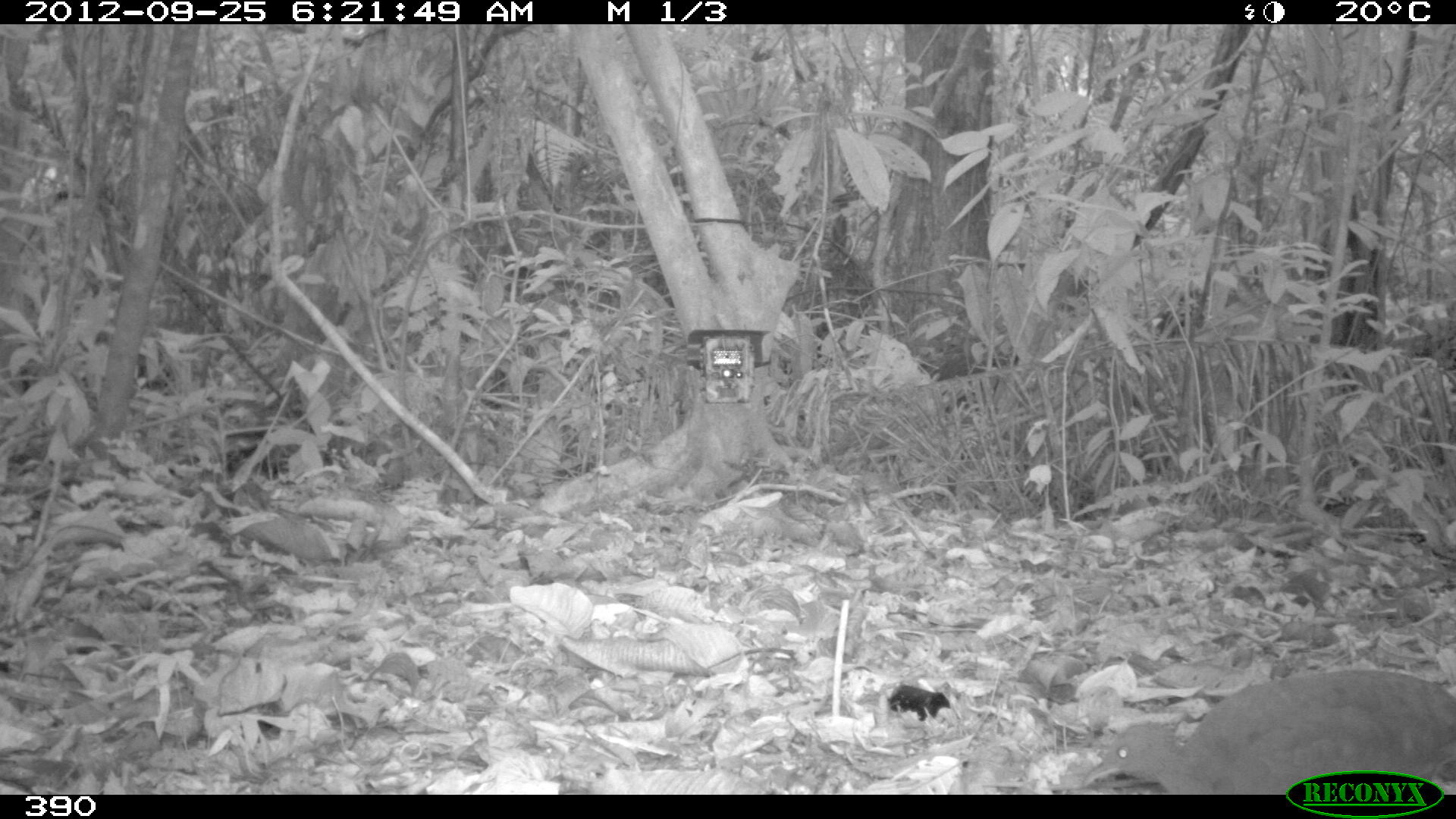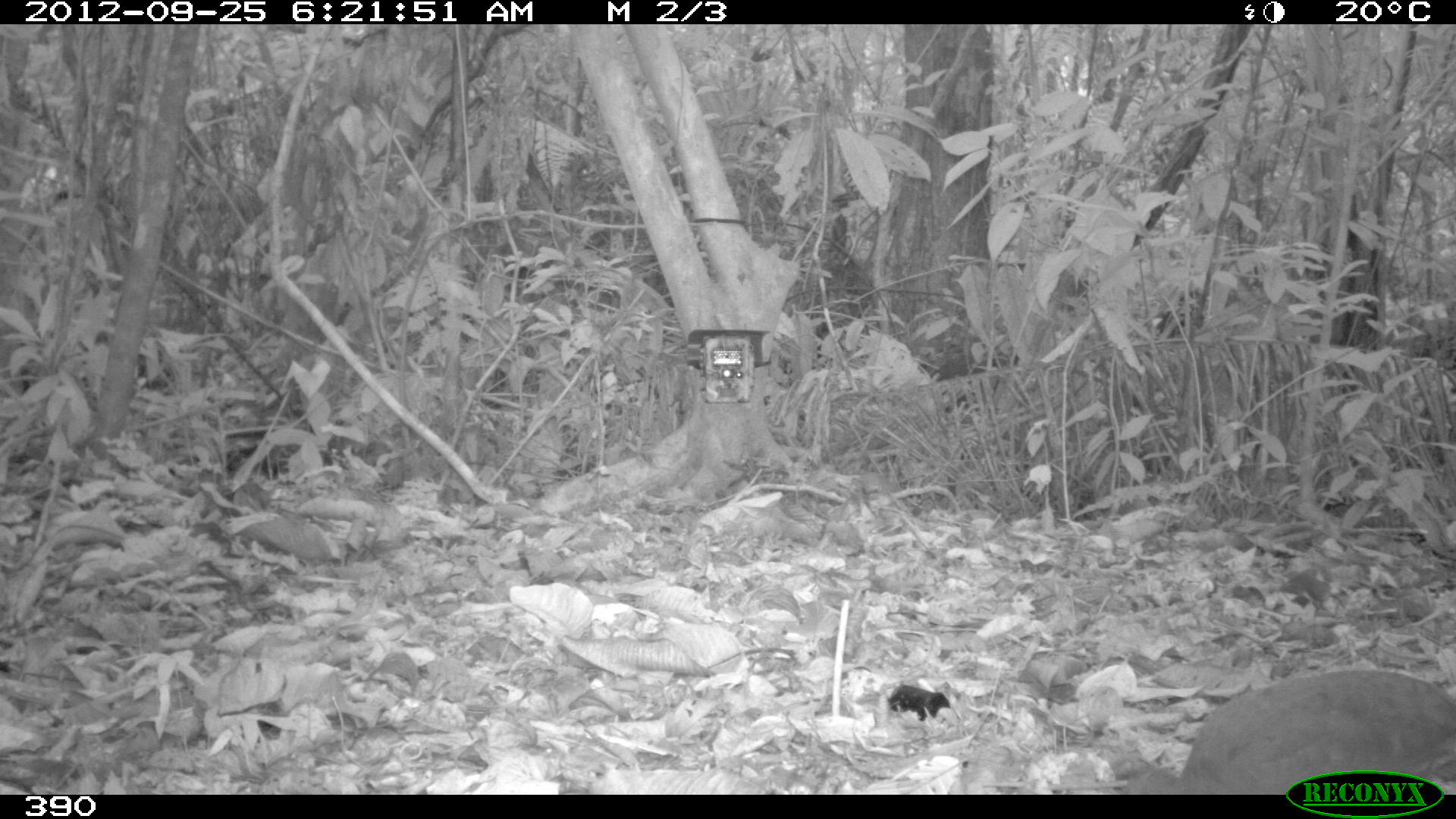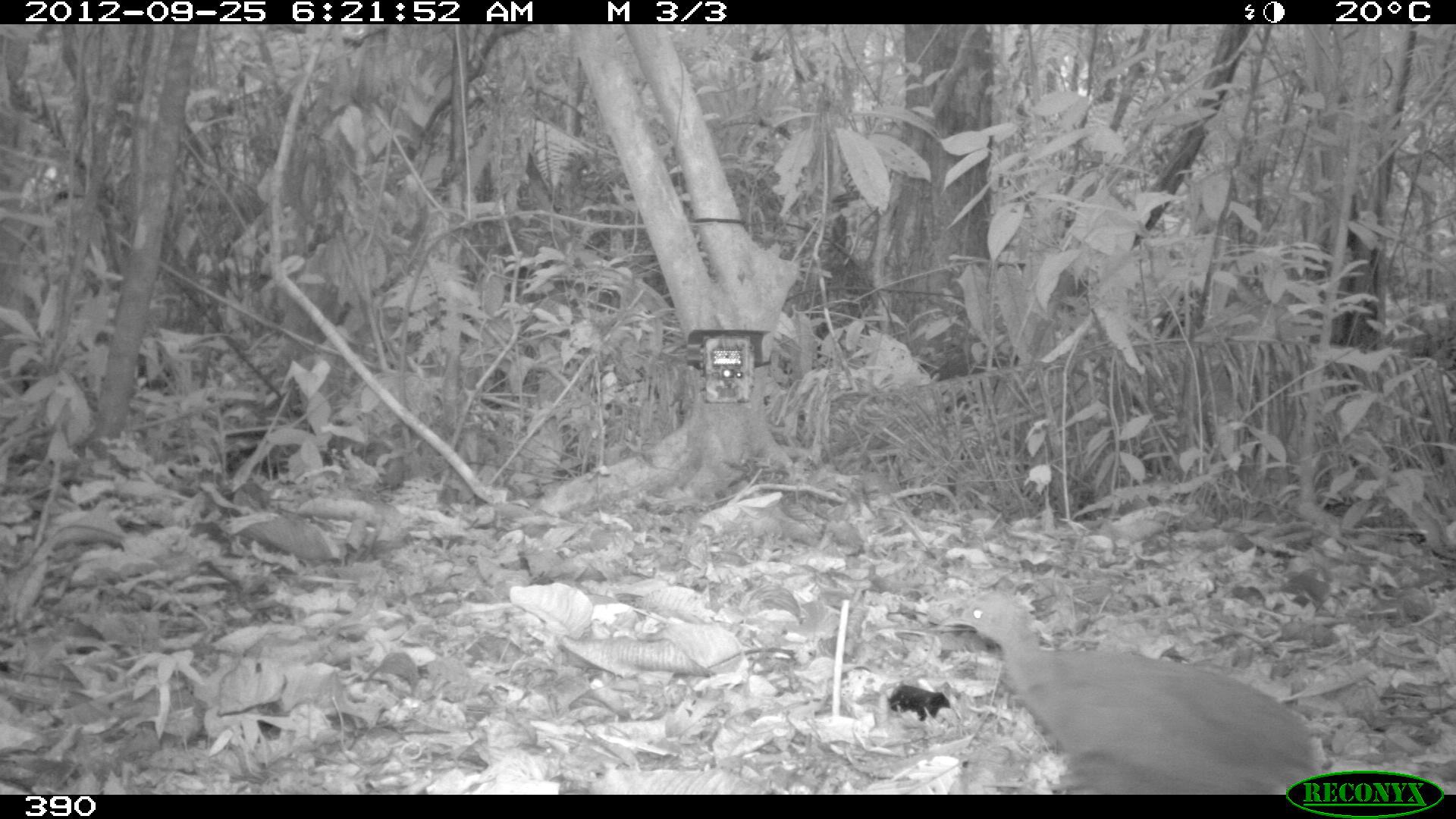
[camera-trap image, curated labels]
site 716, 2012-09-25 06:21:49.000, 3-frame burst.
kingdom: Animalia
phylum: Chordata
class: Aves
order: Galliformes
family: Phasianidae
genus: Alectoris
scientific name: Alectoris rufa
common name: red-legged partridge